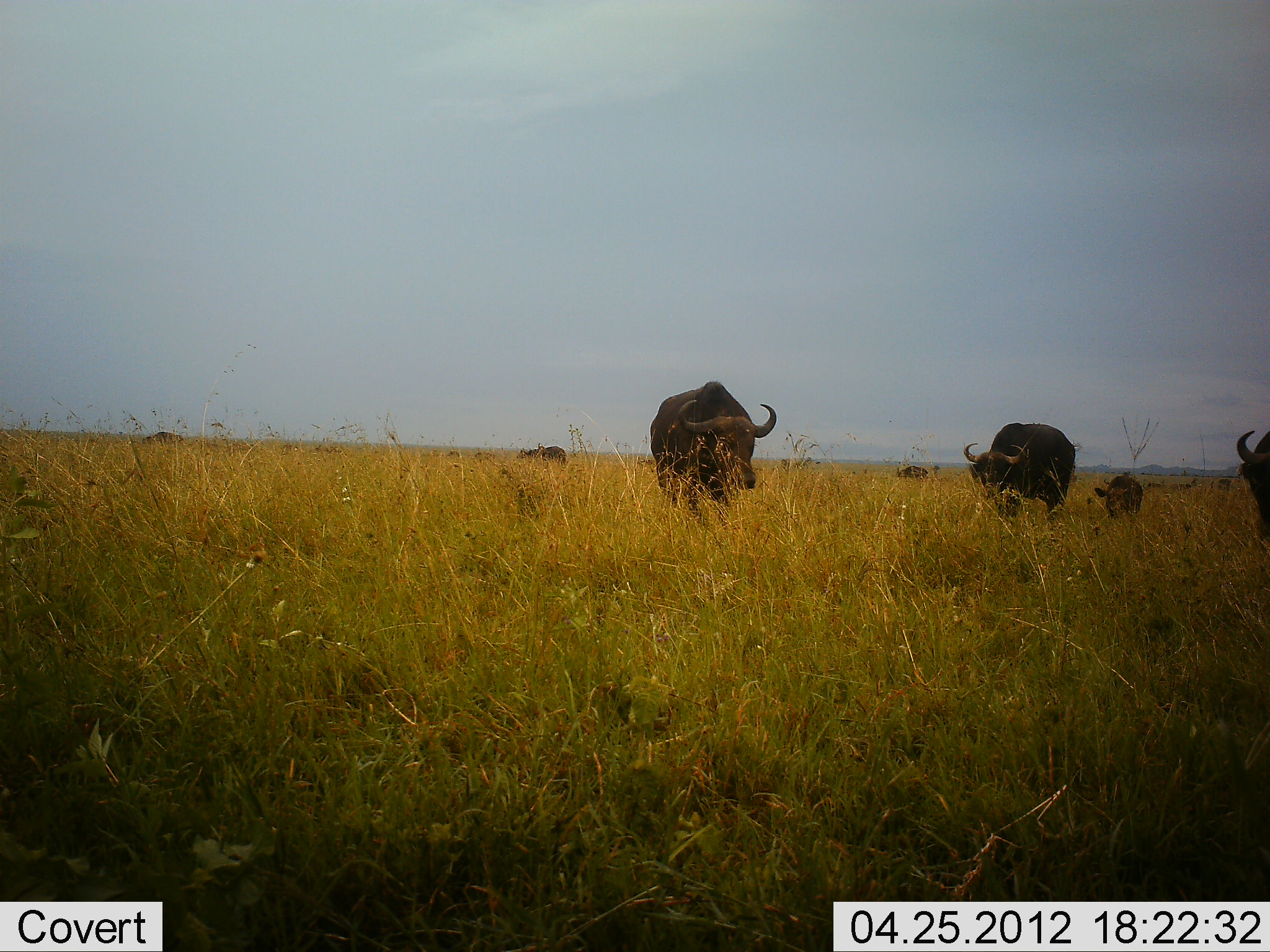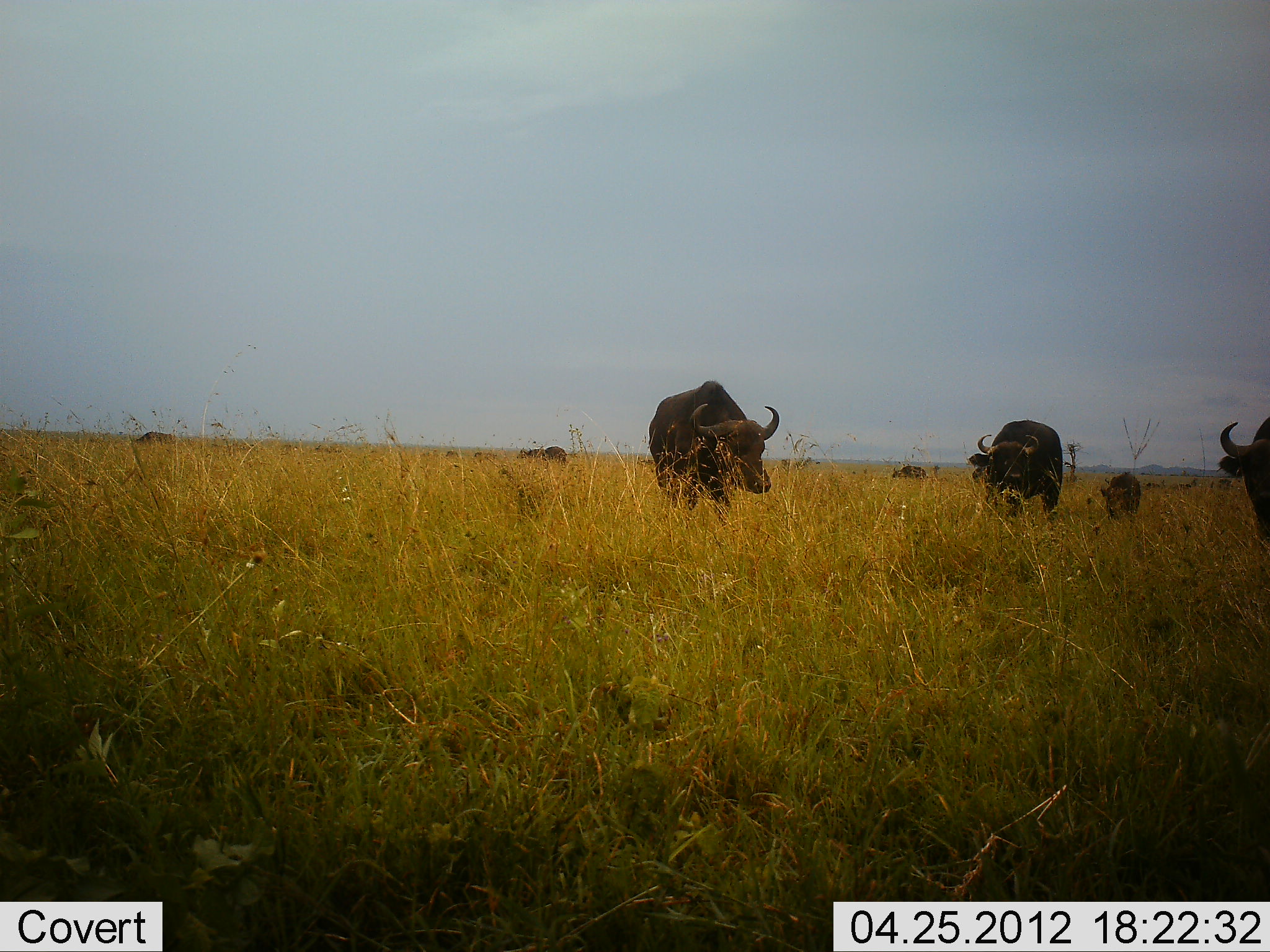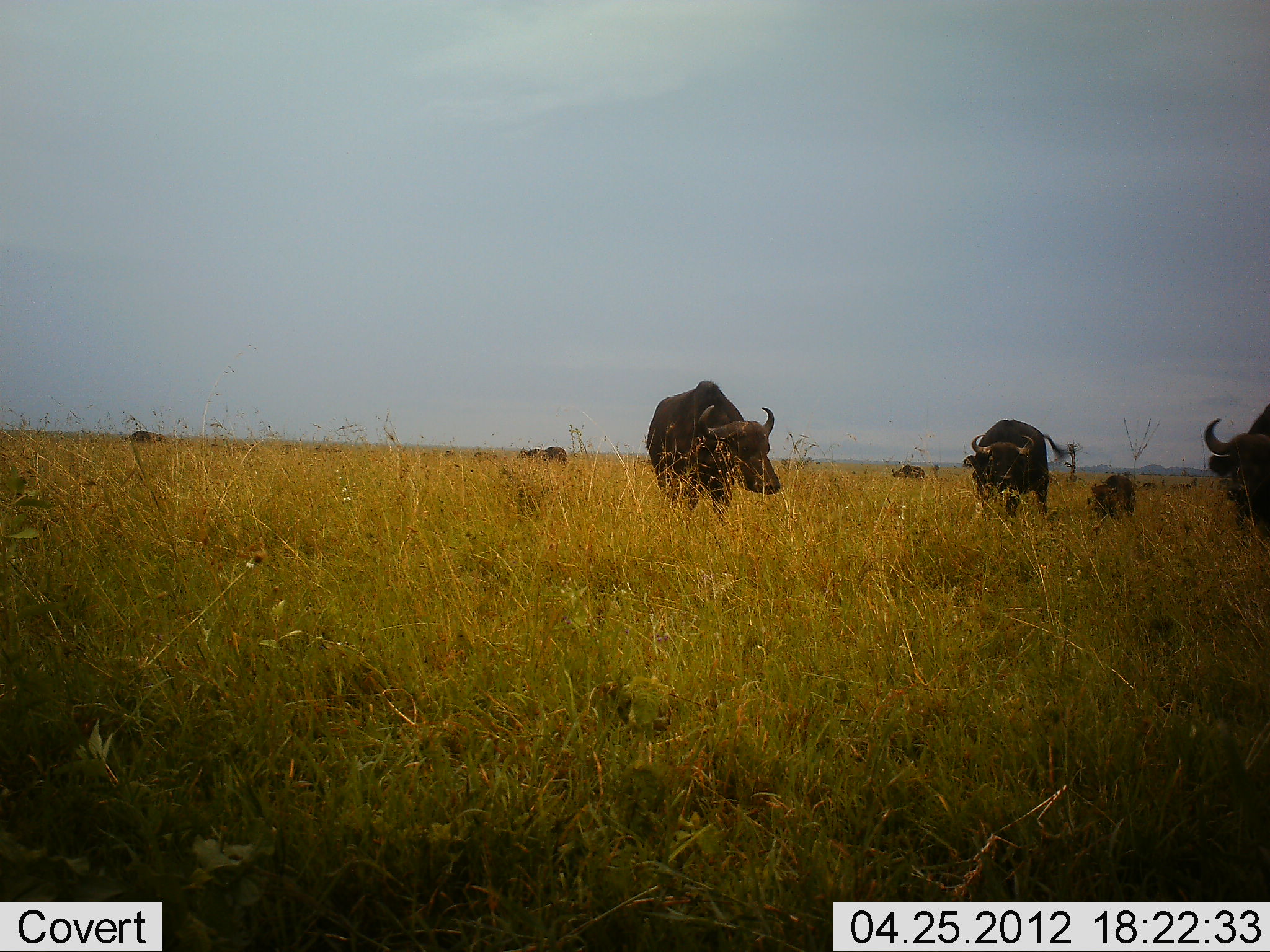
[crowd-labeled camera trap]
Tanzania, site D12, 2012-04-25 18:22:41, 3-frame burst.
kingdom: Animalia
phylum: Chordata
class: Mammalia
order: Artiodactyla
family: Bovidae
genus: Syncerus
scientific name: Syncerus caffer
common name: cape buffalo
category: buffalo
Buffalo (cape buffalo) (Syncerus caffer), count 7. Behavior (volunteer vote fractions): standing 60%, resting 0%, moving 47%, interacting 0%. Young present (vote fraction): 60%. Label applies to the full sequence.